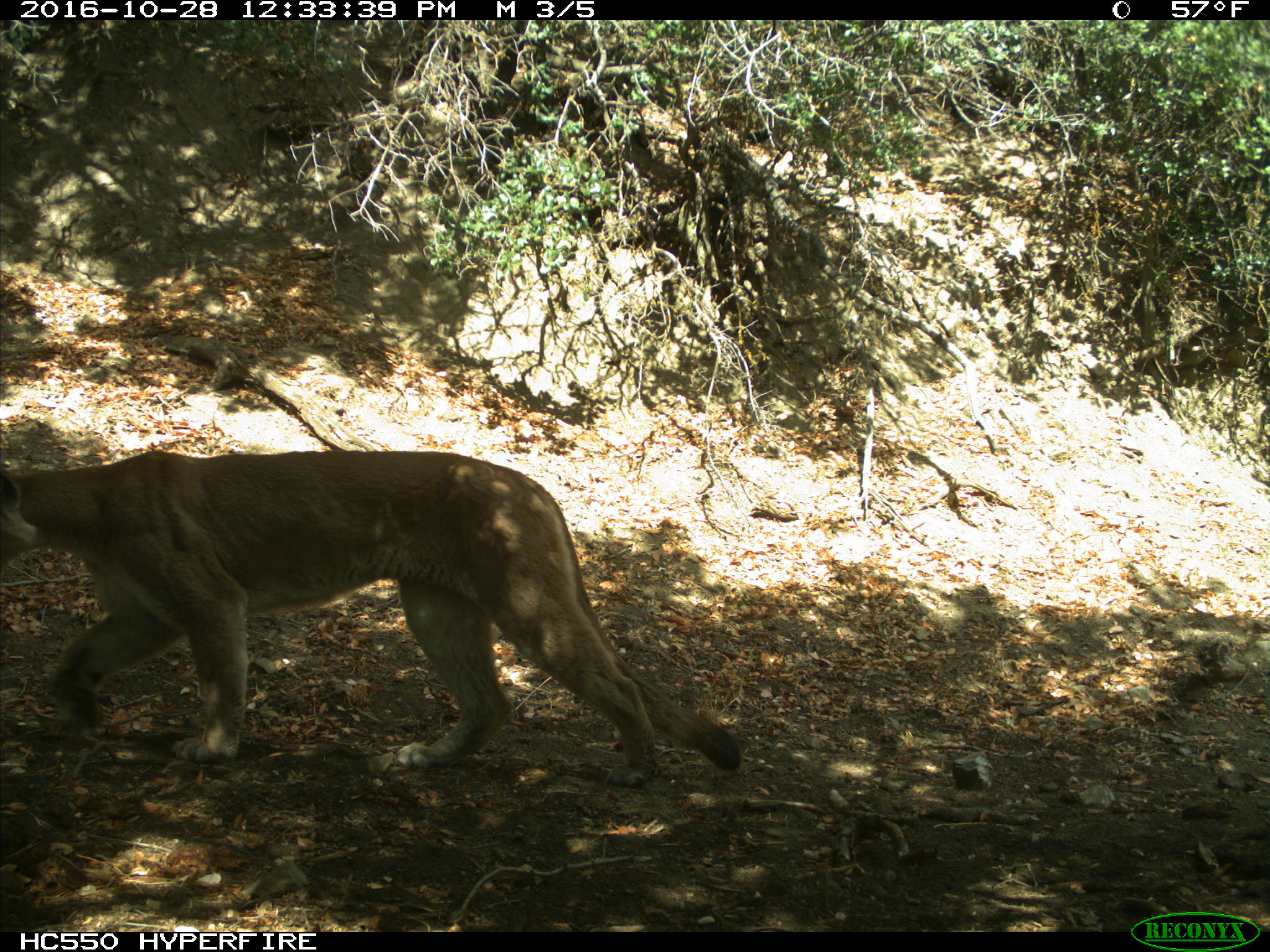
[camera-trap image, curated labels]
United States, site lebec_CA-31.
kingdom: Animalia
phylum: Chordata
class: Mammalia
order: Carnivora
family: Felidae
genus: Puma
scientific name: Puma concolor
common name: mountain lion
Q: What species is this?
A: Puma concolor (mountain lion).